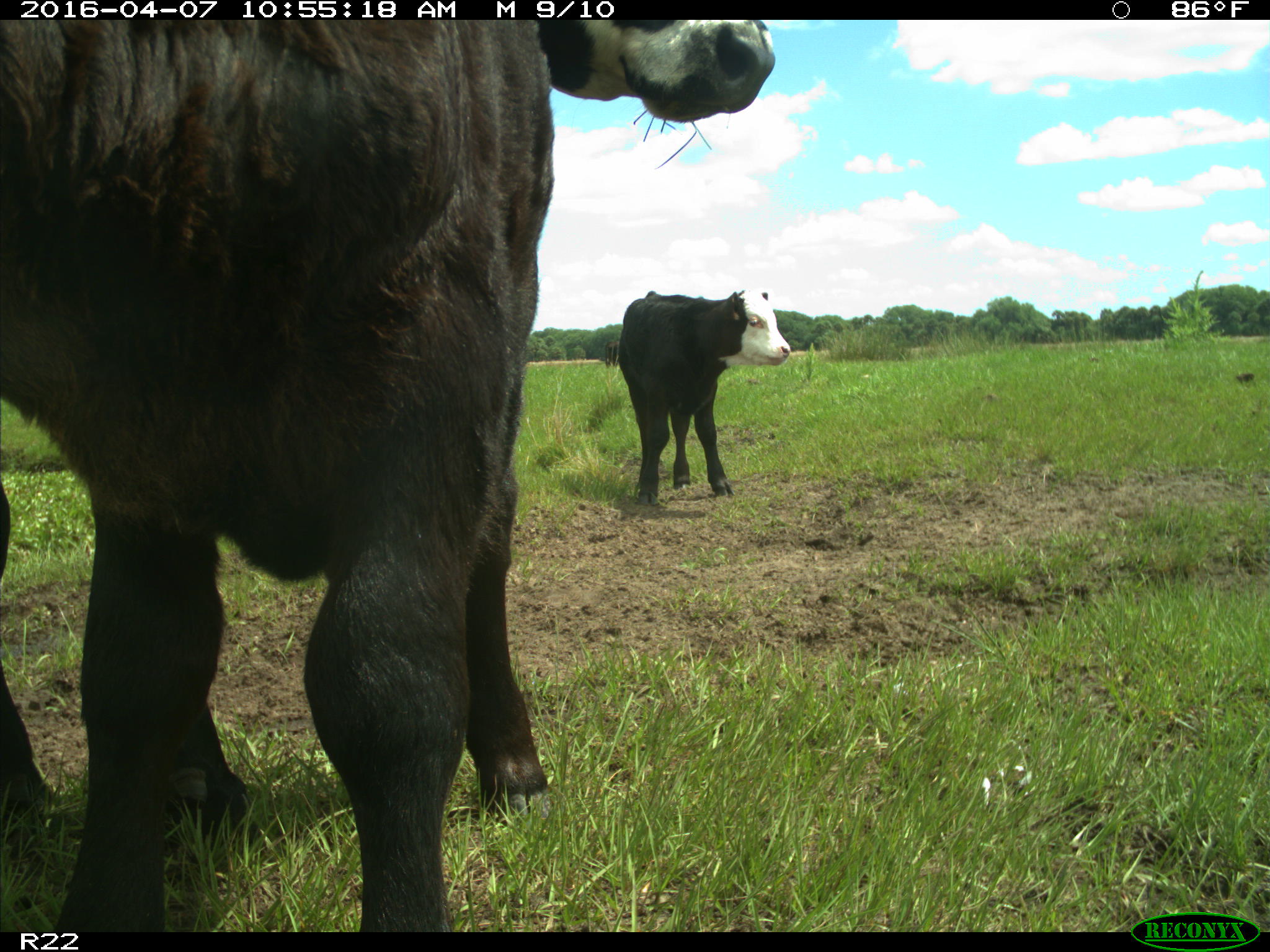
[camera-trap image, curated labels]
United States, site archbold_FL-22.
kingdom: Animalia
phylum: Chordata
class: Mammalia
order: Artiodactyla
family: Bovidae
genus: Bos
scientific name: Bos taurus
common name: domestic cow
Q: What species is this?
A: Bos taurus (domestic cow).